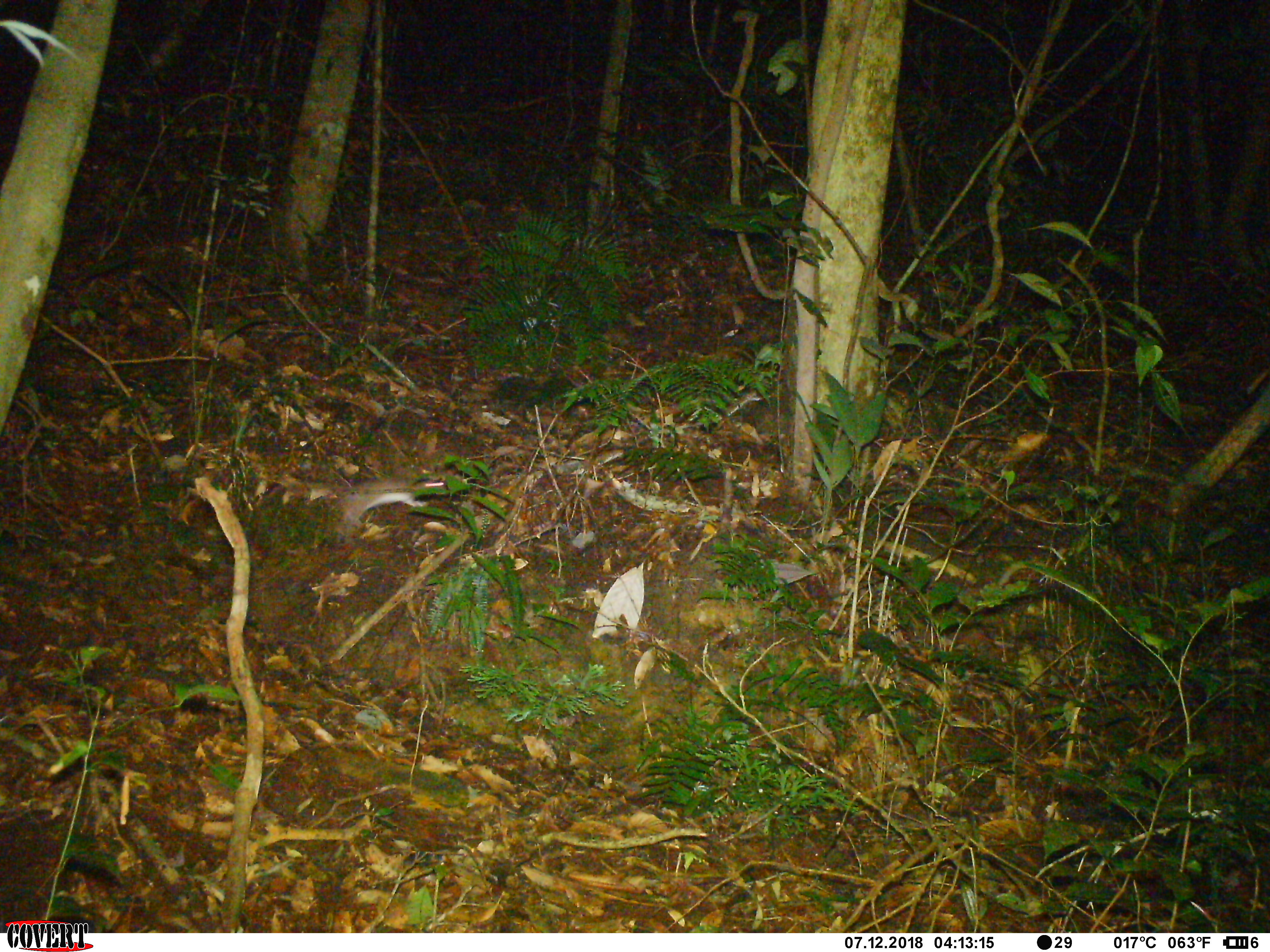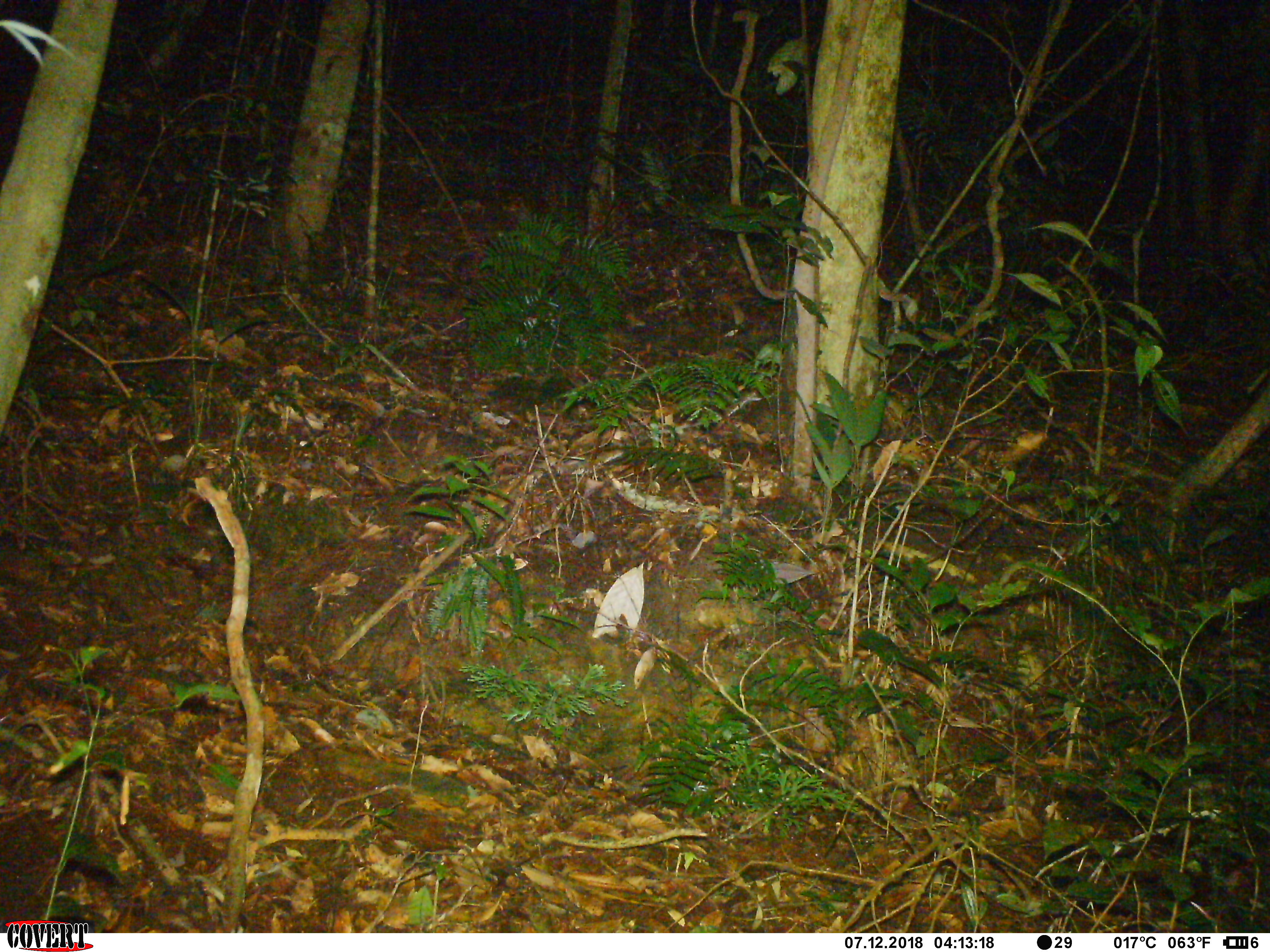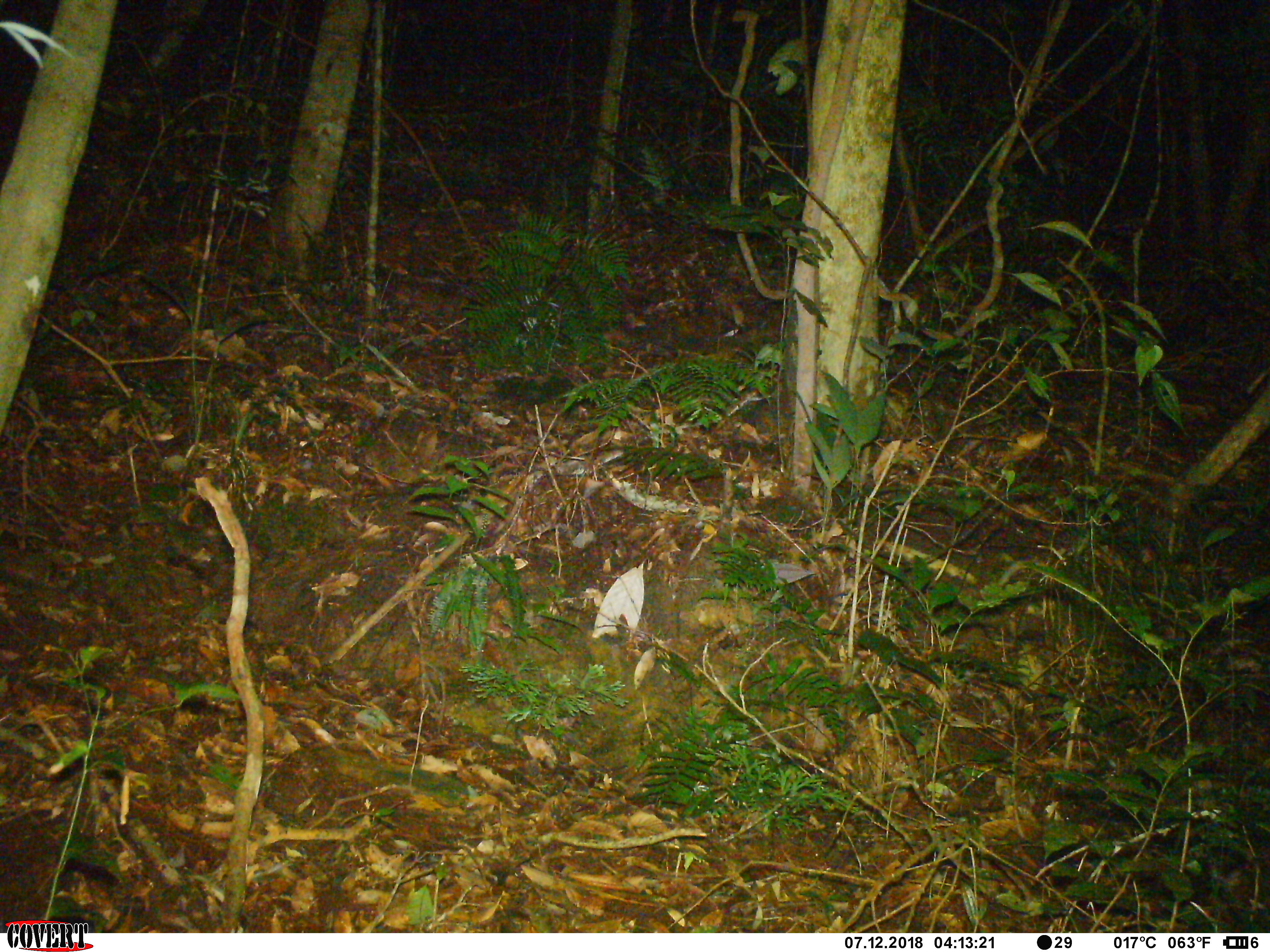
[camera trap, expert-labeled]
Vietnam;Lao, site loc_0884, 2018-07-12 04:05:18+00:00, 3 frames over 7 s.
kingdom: Animalia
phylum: Chordata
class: Mammalia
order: Rodentia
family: Muridae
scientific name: Muridae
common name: old-world mice and rats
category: unidentified murid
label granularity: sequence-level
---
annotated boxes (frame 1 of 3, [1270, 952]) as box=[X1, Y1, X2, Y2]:
unidentified murid: box=[328, 473, 451, 537]